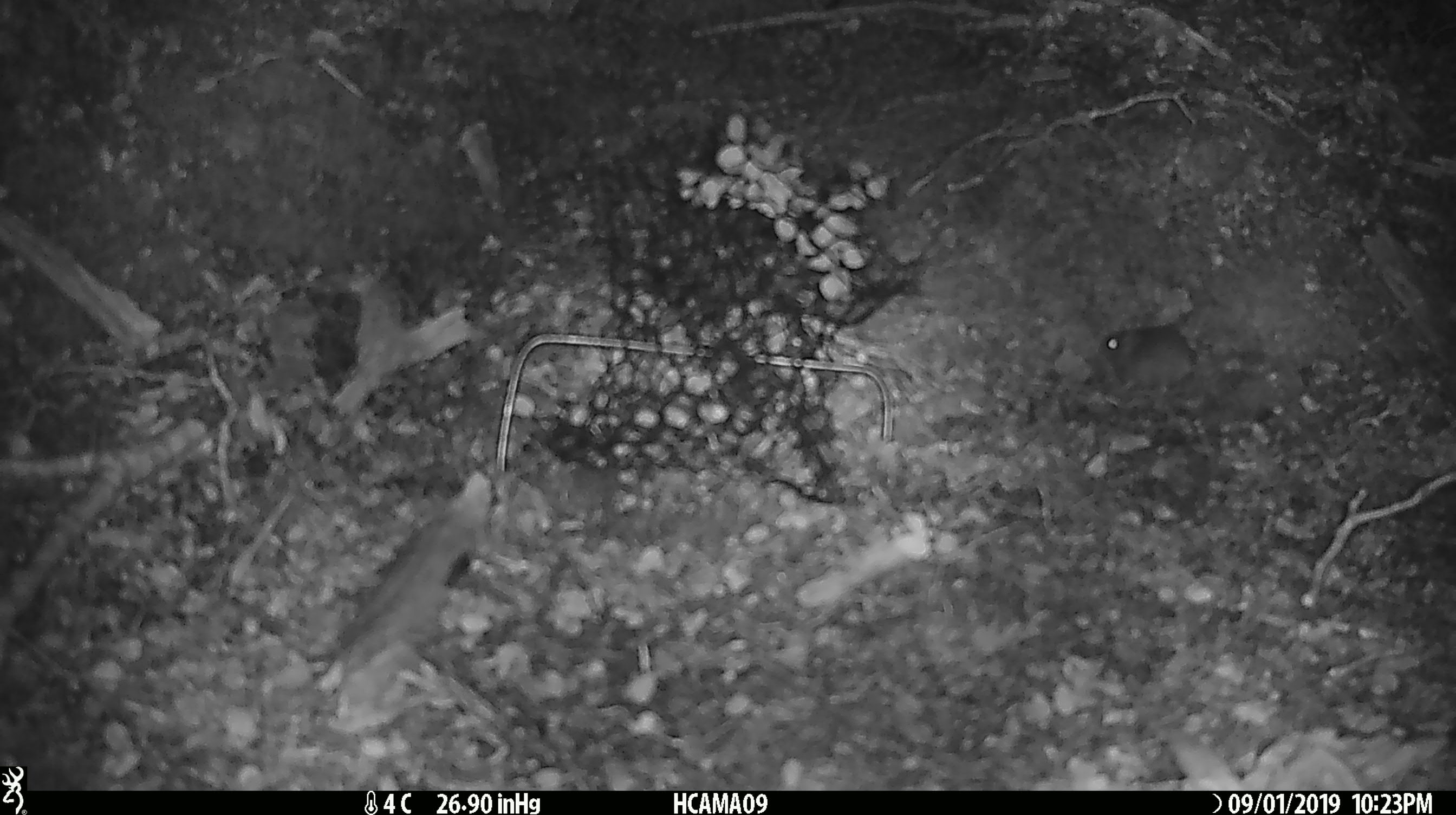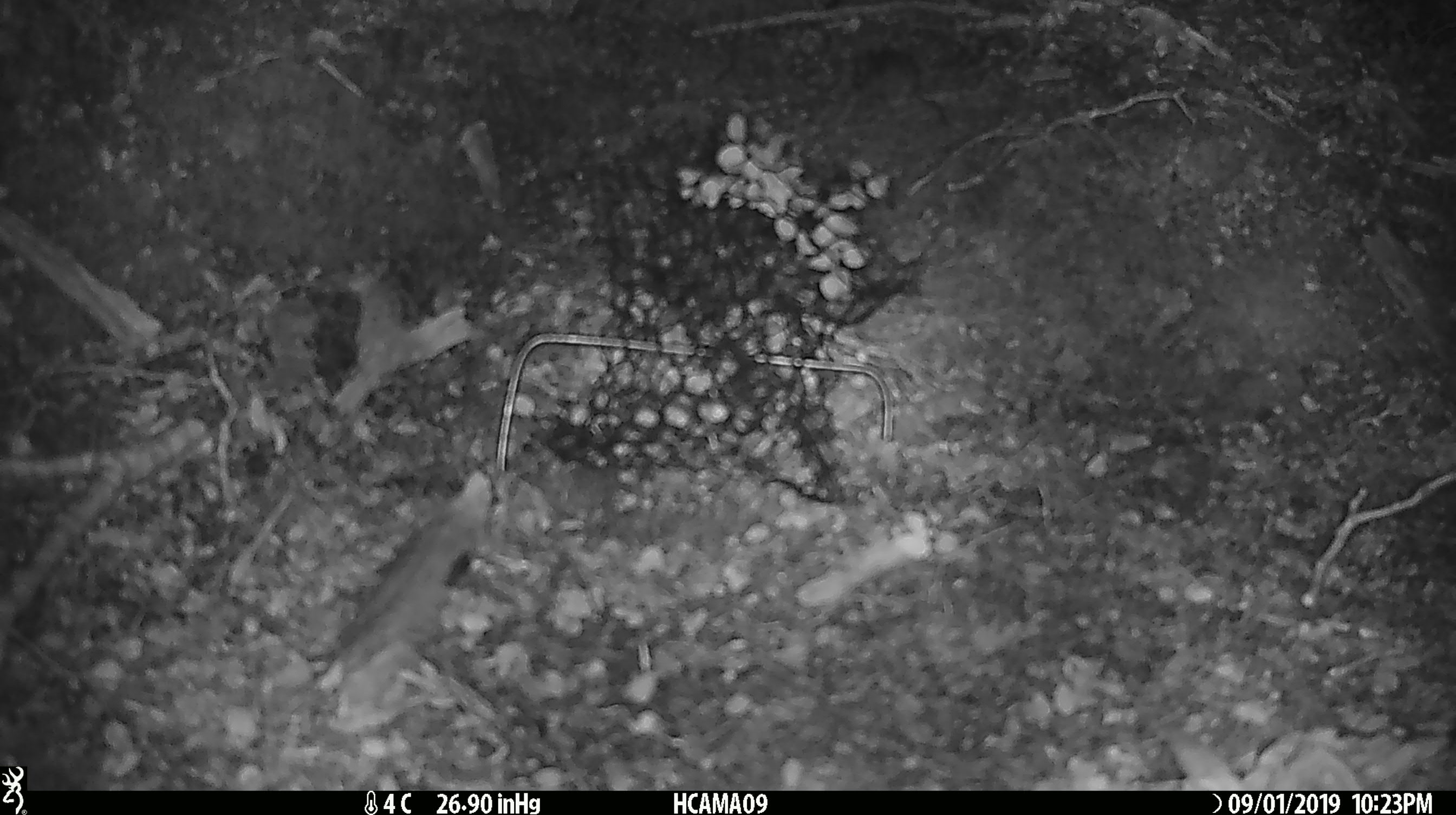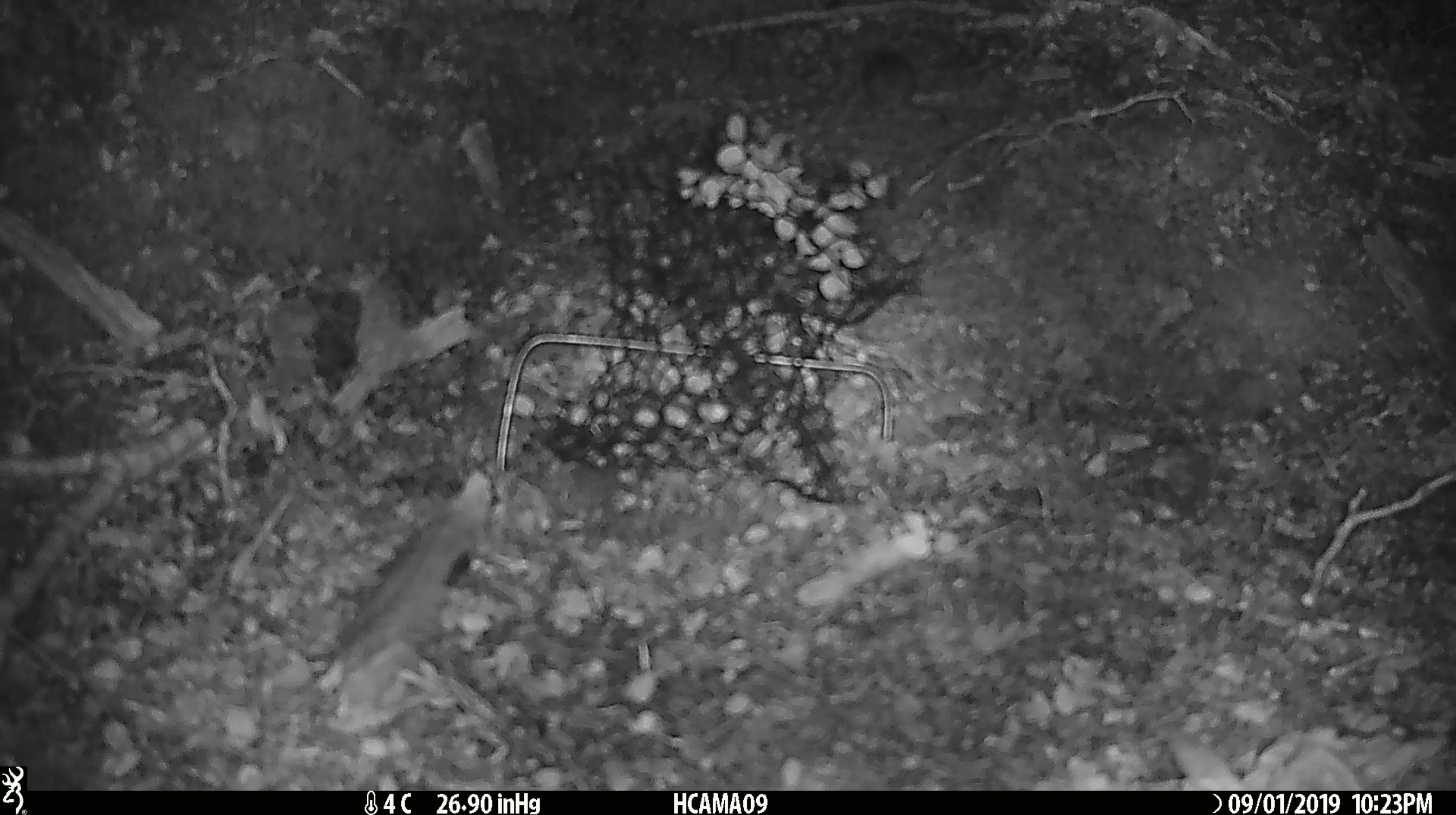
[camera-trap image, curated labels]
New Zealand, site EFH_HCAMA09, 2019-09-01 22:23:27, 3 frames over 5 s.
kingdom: Animalia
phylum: Chordata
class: Mammalia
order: Rodentia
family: Muridae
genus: Mus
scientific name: Mus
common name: mouse